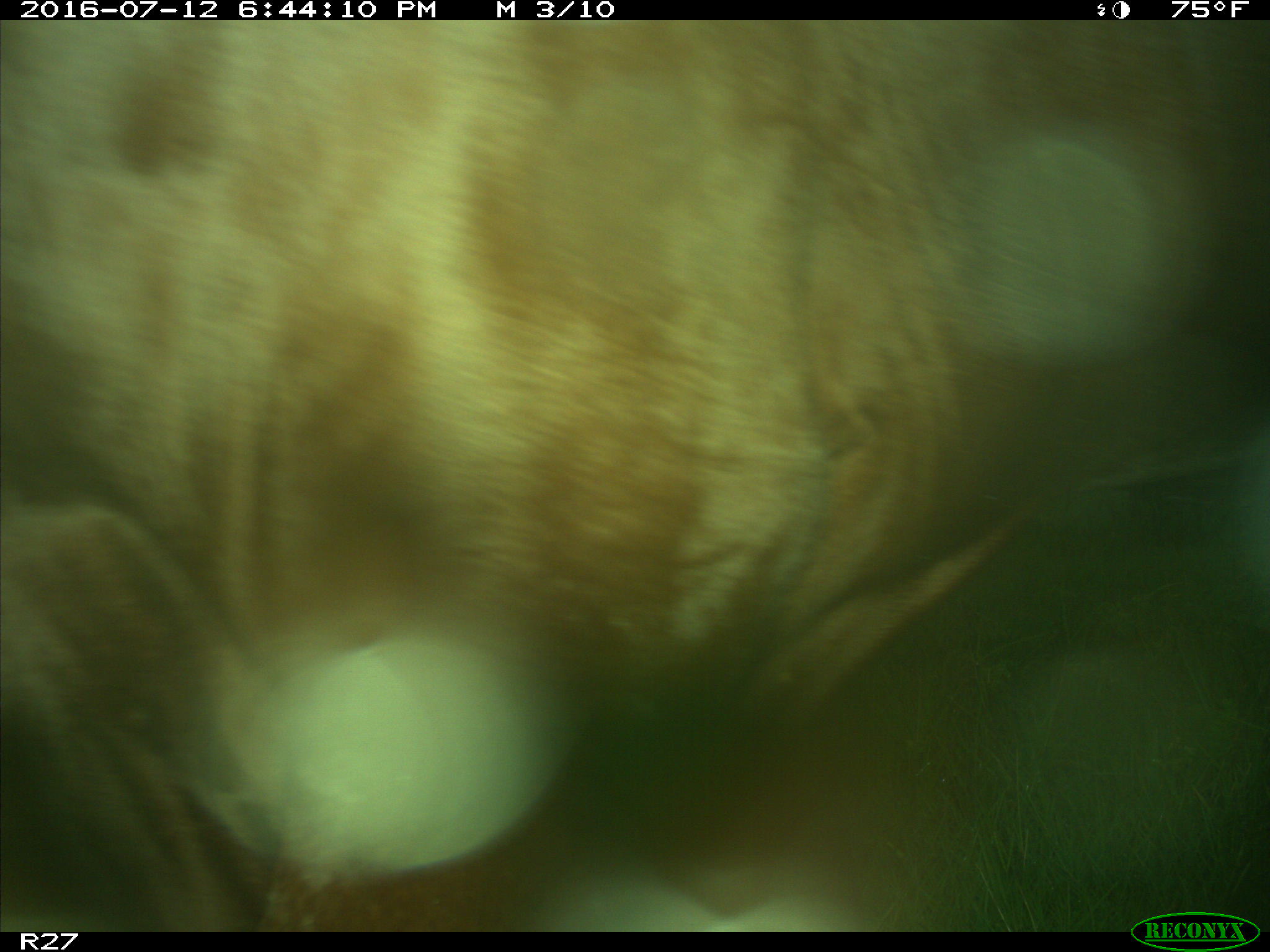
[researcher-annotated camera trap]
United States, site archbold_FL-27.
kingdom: Animalia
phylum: Chordata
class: Mammalia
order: Artiodactyla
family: Bovidae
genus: Bos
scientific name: Bos taurus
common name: domestic cow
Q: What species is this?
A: Bos taurus (domestic cow).